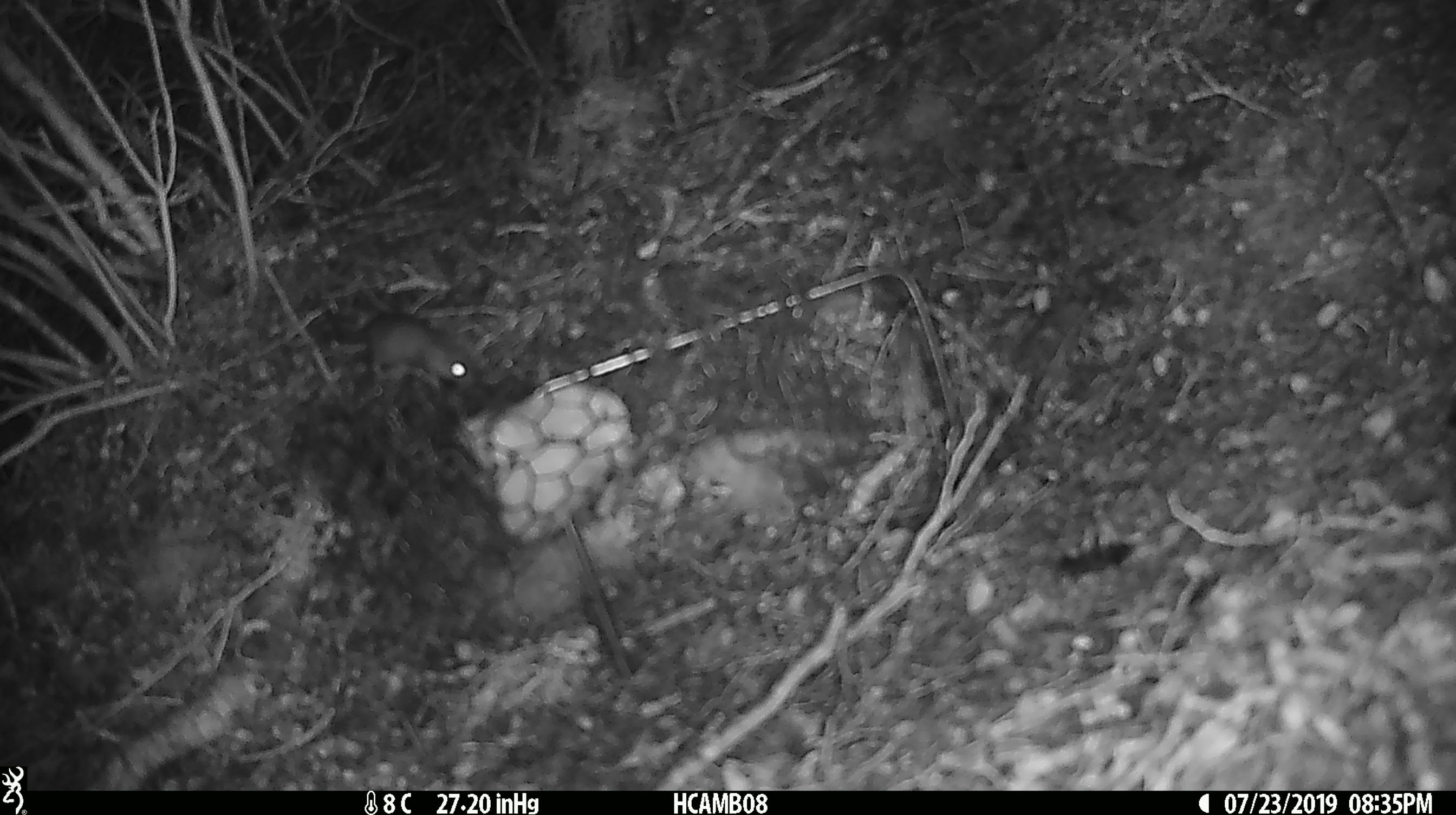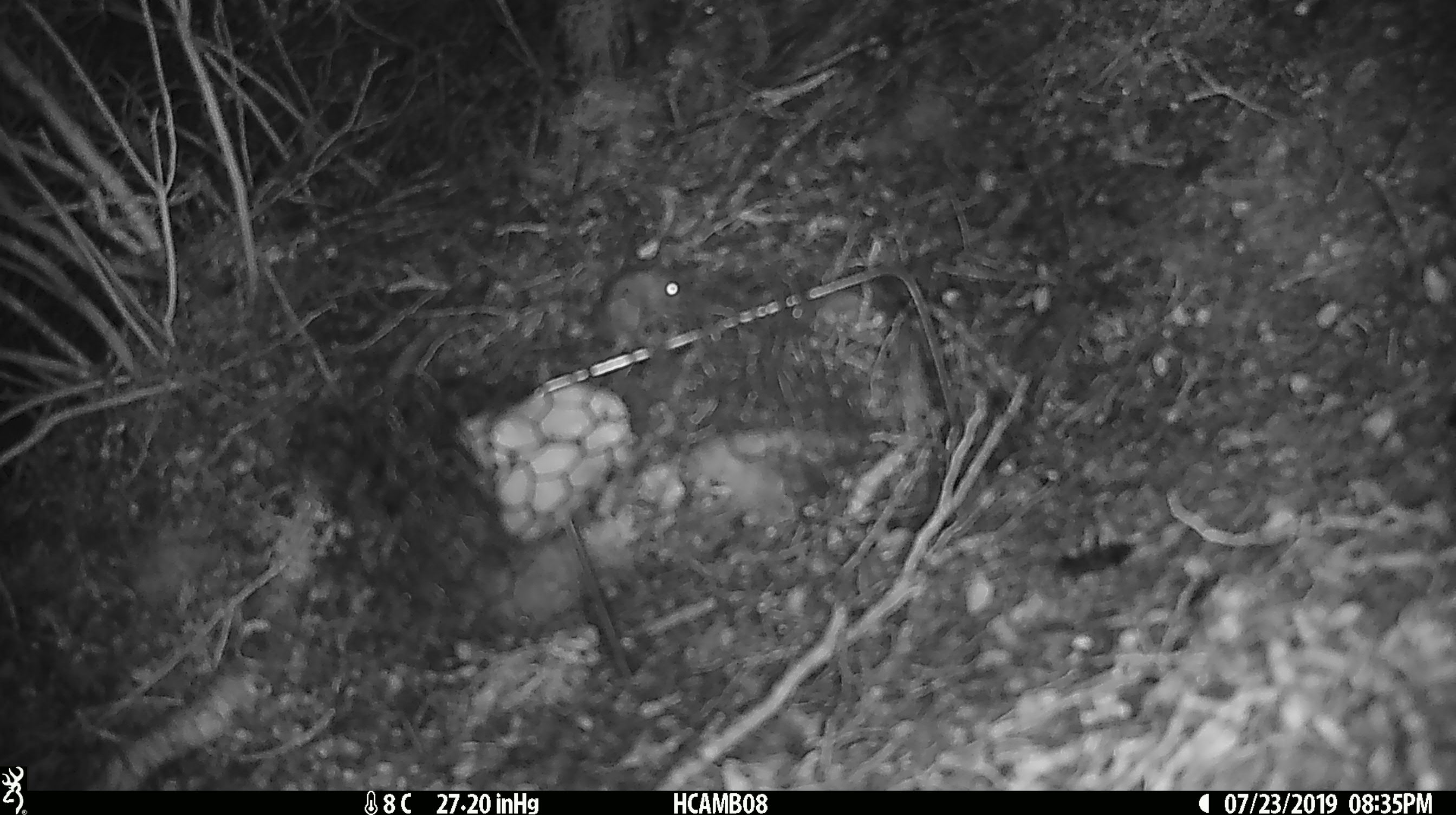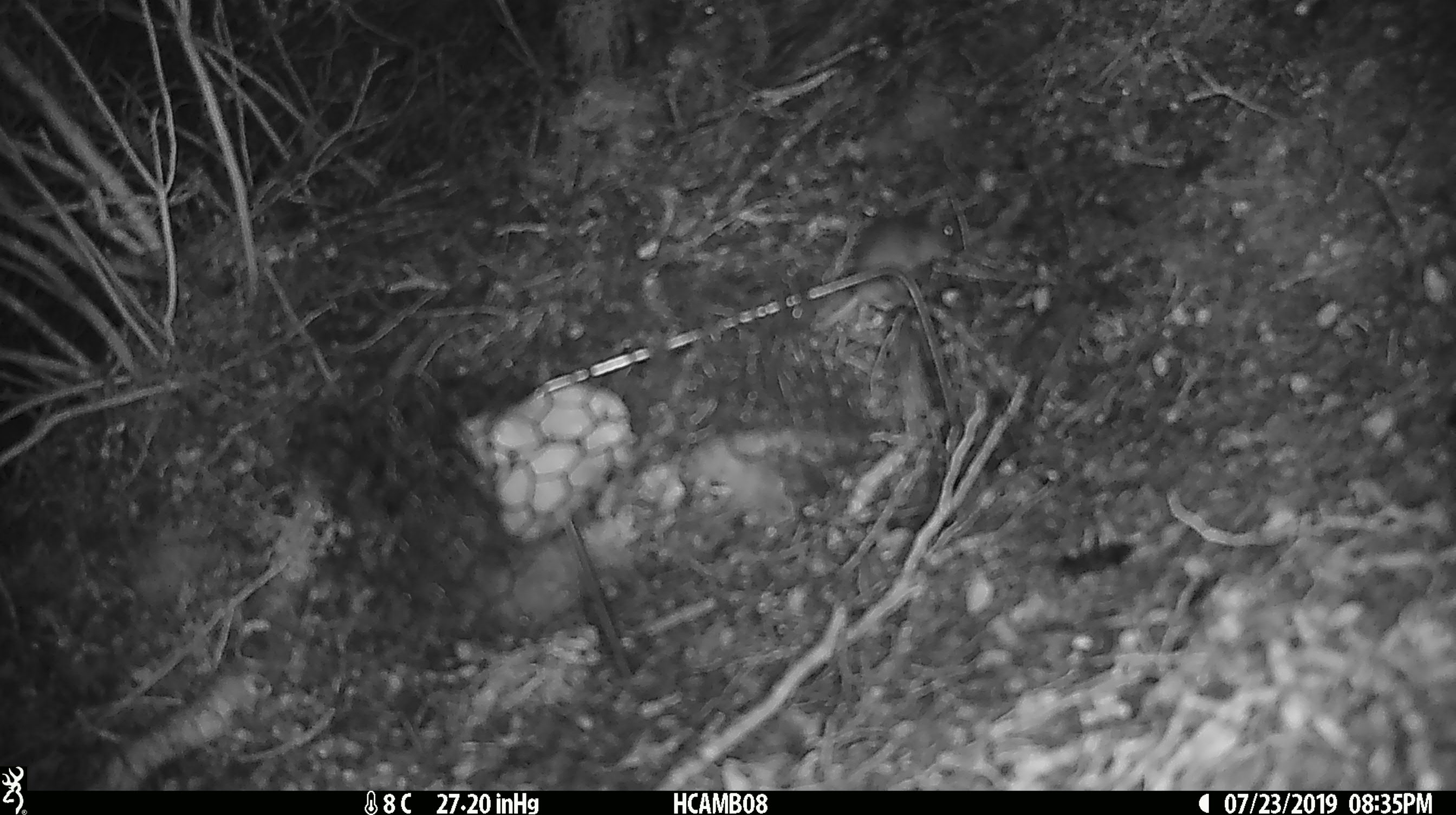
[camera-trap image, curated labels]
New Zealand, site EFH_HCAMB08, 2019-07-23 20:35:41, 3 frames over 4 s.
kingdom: Animalia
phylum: Chordata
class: Mammalia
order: Rodentia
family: Muridae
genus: Mus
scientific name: Mus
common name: mouse